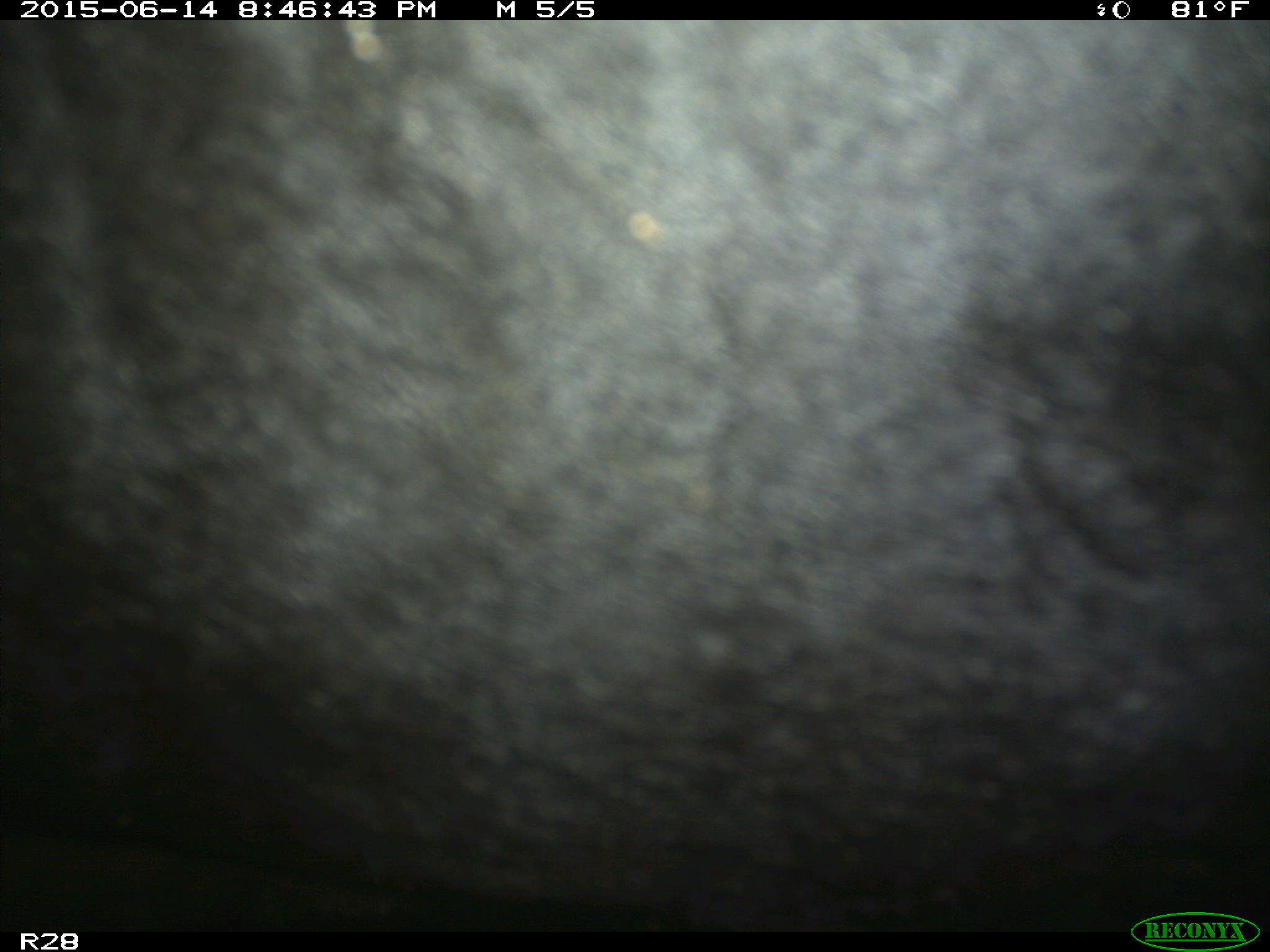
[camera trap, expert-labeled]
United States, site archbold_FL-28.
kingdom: Animalia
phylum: Chordata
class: Mammalia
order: Artiodactyla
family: Bovidae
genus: Bos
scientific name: Bos taurus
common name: domestic cow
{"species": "Bos taurus (domestic cow)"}